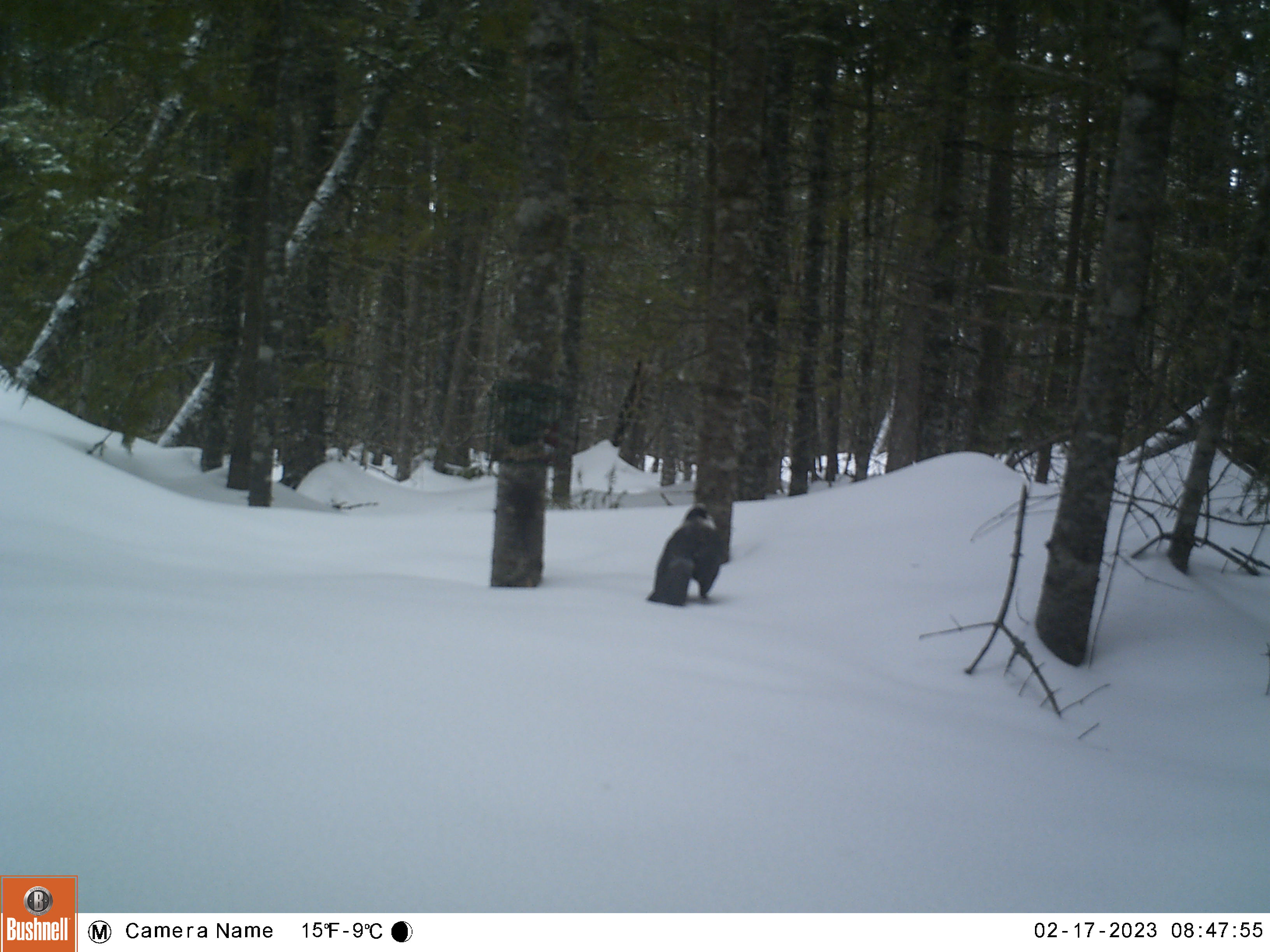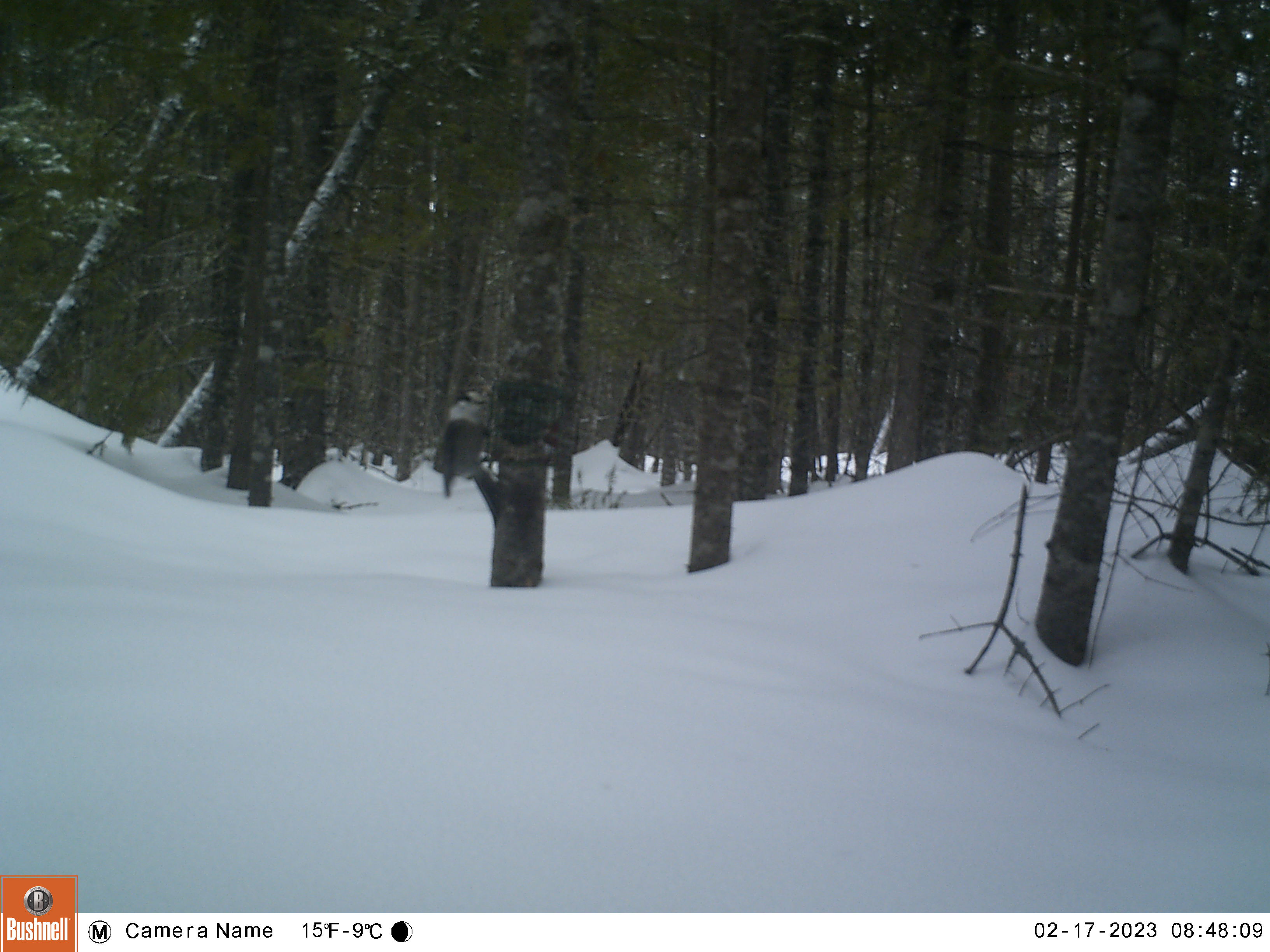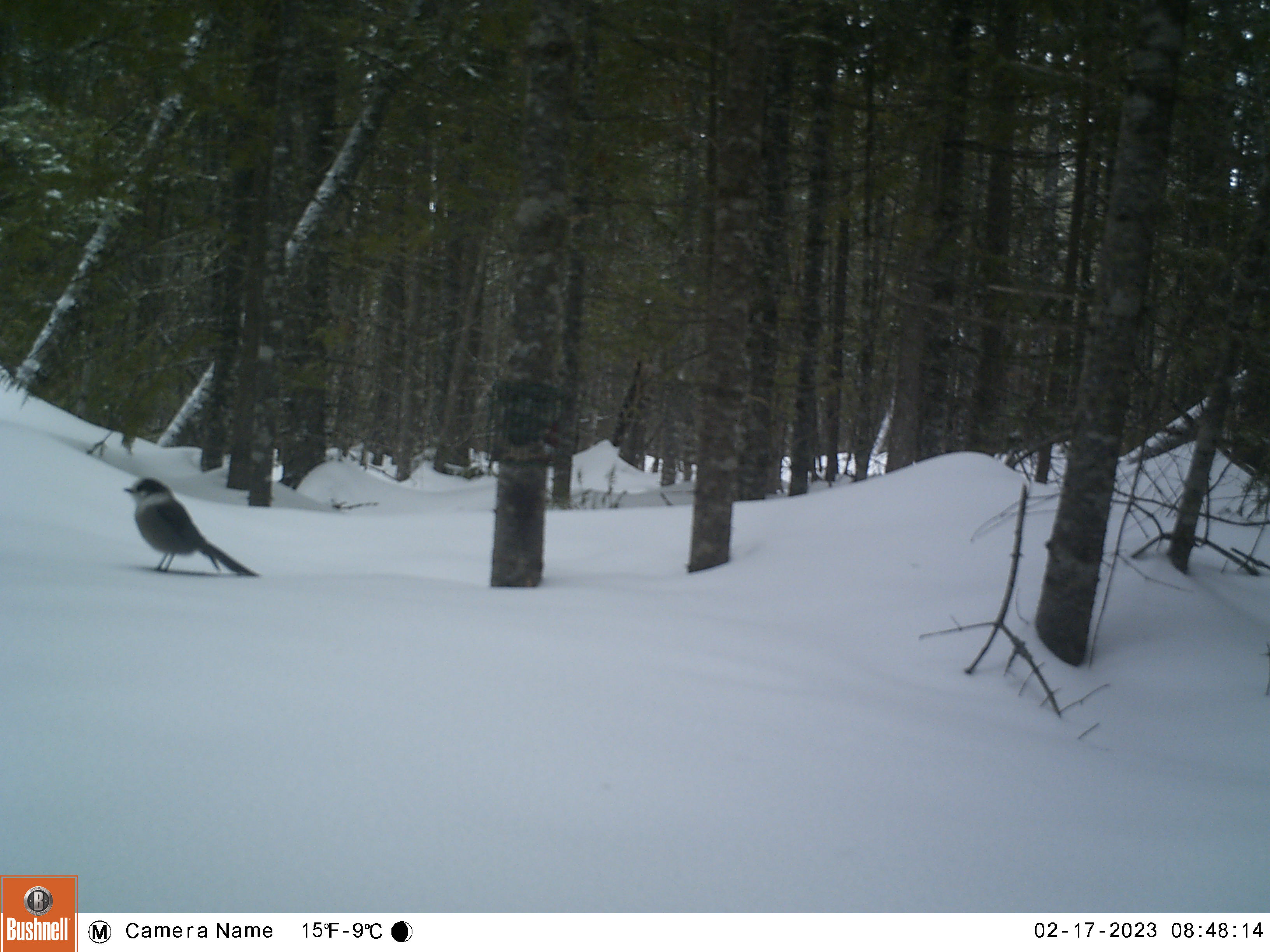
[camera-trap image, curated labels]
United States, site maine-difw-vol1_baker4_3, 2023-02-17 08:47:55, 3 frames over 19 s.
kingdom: Animalia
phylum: Chordata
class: Aves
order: Passeriformes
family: Corvidae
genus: Perisoreus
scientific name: Perisoreus canadensis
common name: canada jay